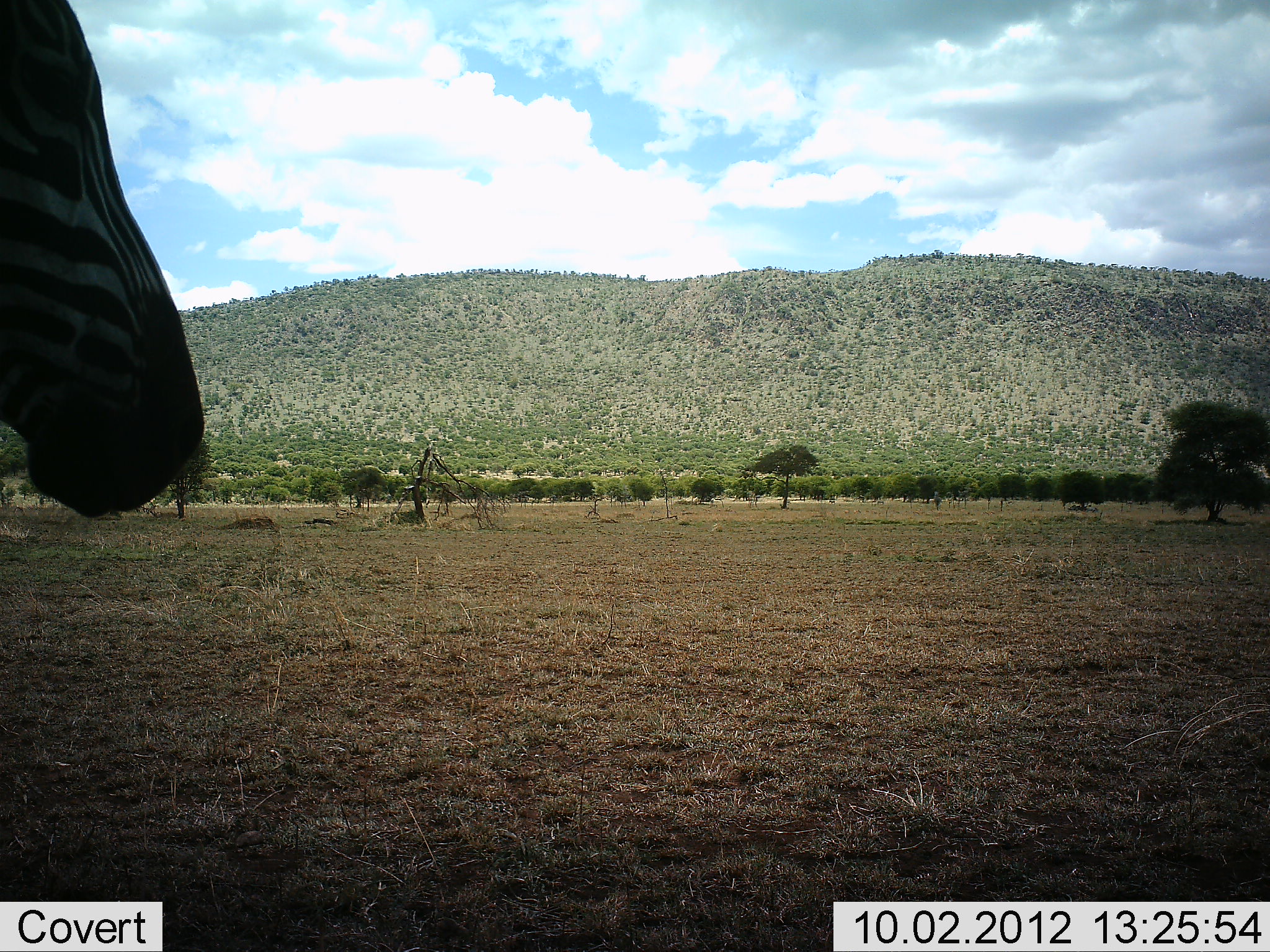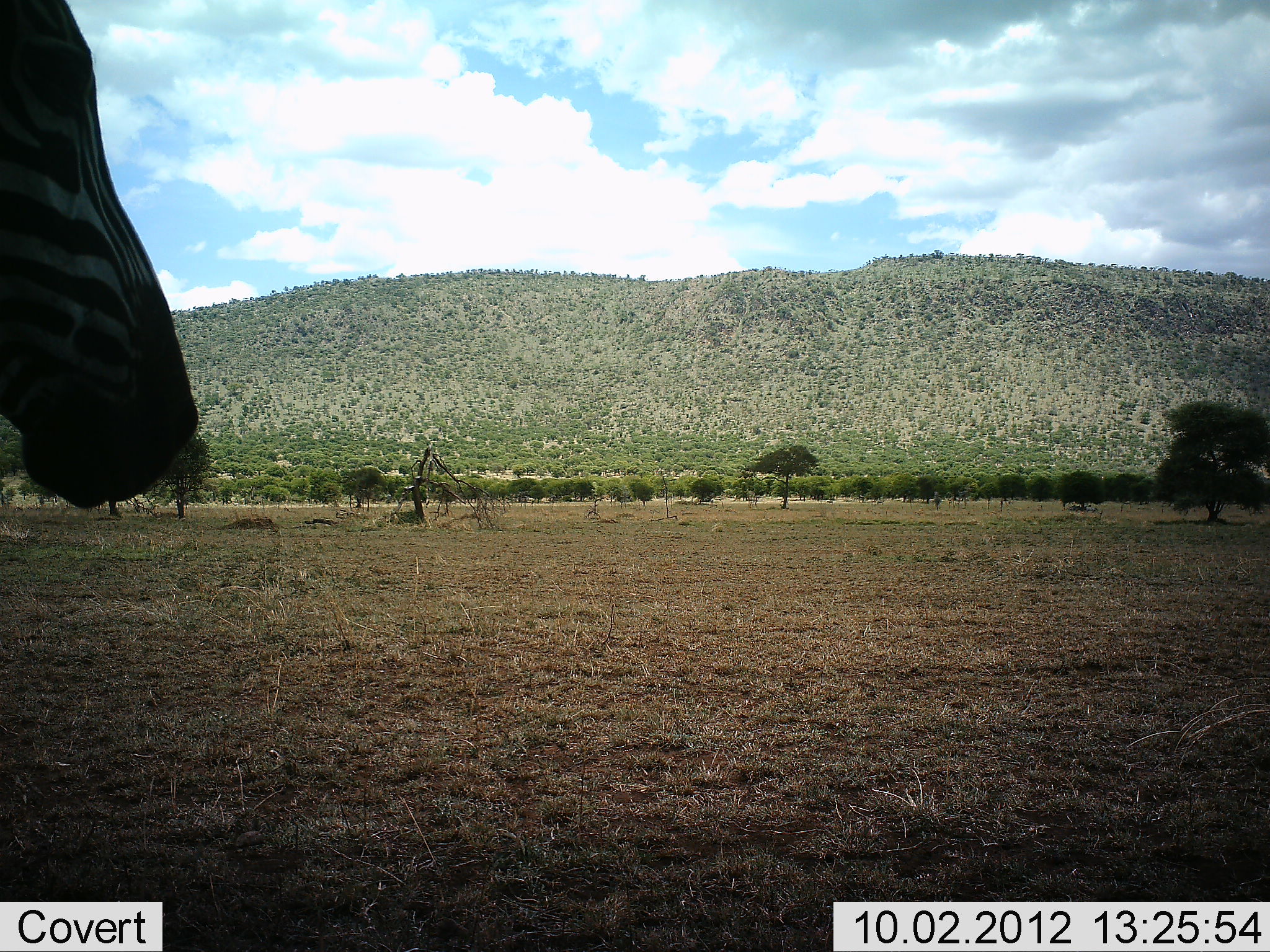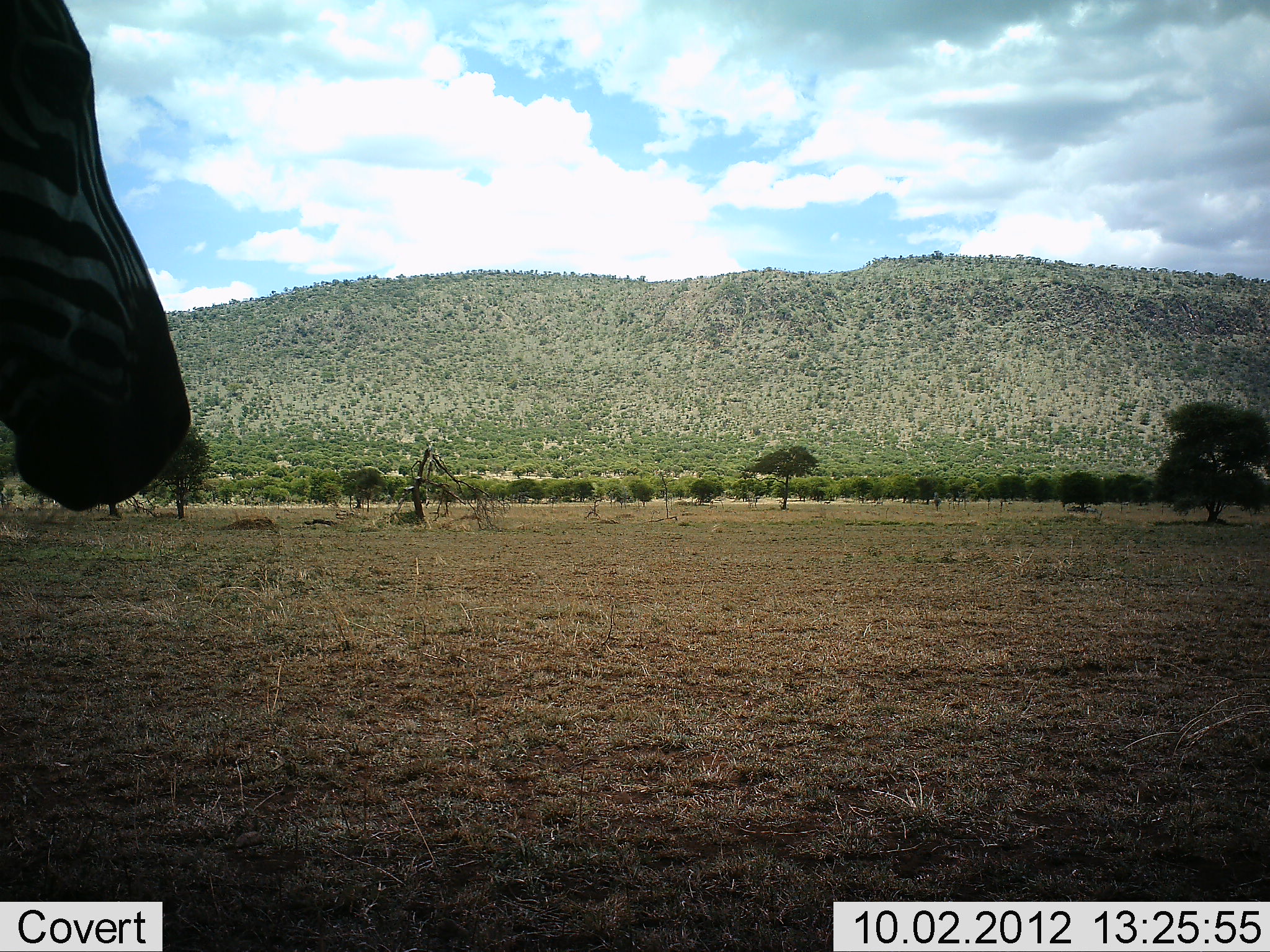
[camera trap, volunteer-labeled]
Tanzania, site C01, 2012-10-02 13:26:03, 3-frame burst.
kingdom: Animalia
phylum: Chordata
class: Mammalia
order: Perissodactyla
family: Equidae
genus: Equus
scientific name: Equus quagga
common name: plains zebra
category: zebra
Zebra (plains zebra) (Equus quagga), count 1. Behavior (volunteer vote fractions): standing 100%, resting 0%, moving 0%, interacting 0%. Young present (vote fraction): 0%. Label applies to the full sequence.